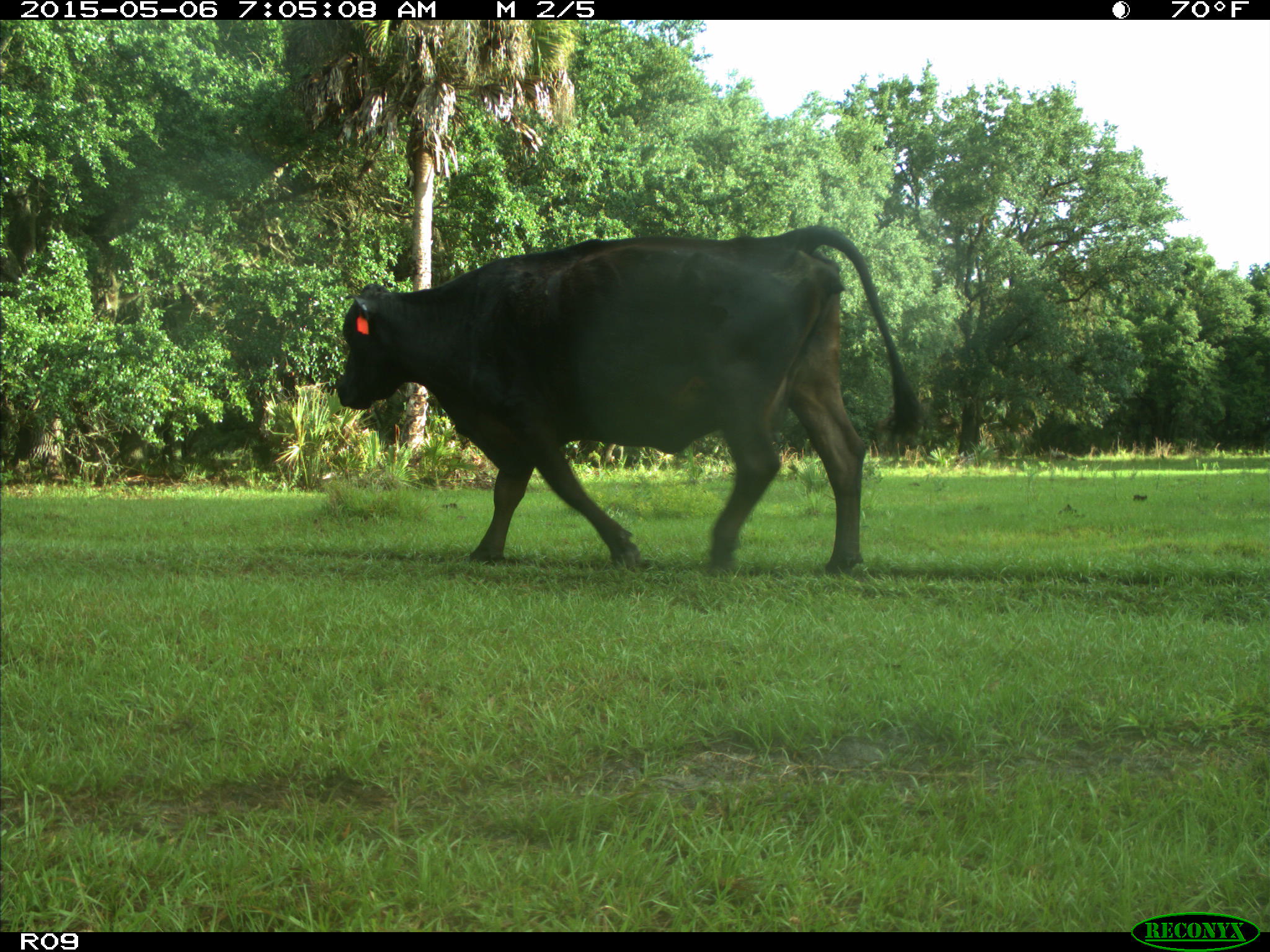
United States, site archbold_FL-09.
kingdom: Animalia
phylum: Chordata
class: Mammalia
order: Artiodactyla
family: Bovidae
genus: Bos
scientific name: Bos taurus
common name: domestic cow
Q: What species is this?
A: Bos taurus (domestic cow).